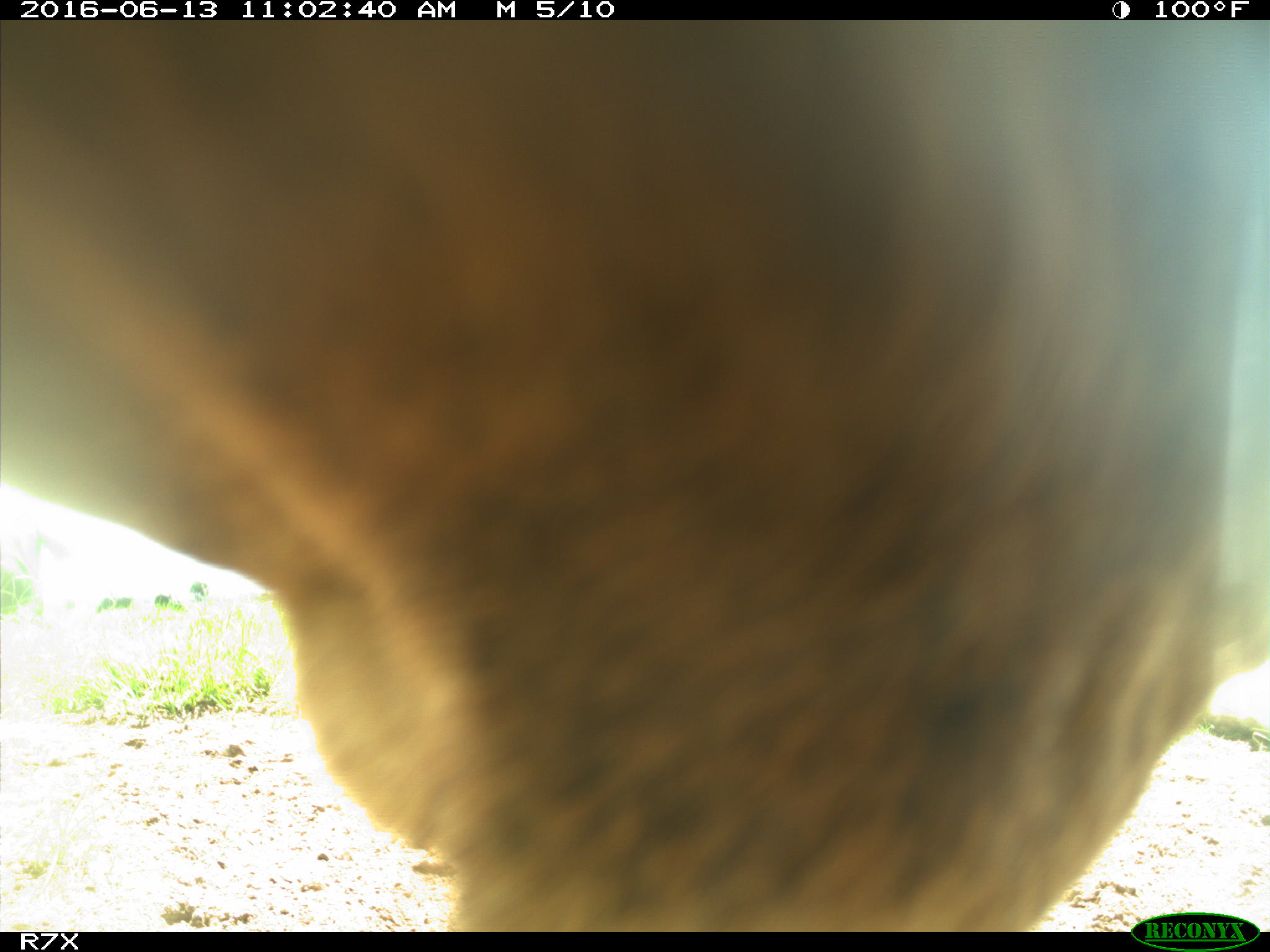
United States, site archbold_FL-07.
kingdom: Animalia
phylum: Chordata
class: Mammalia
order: Artiodactyla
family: Bovidae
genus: Bos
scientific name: Bos taurus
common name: domestic cow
Bos taurus (domestic cow).